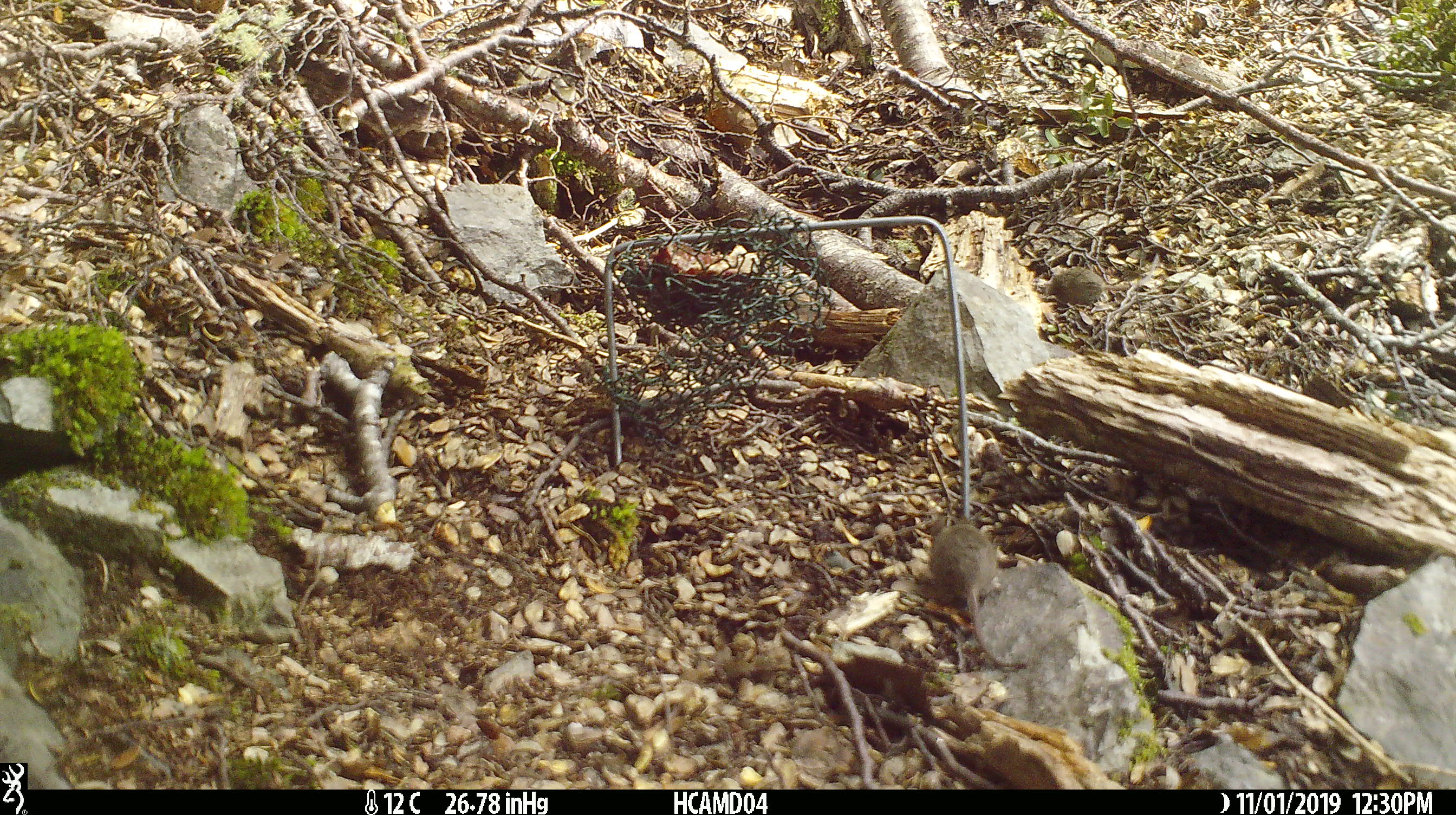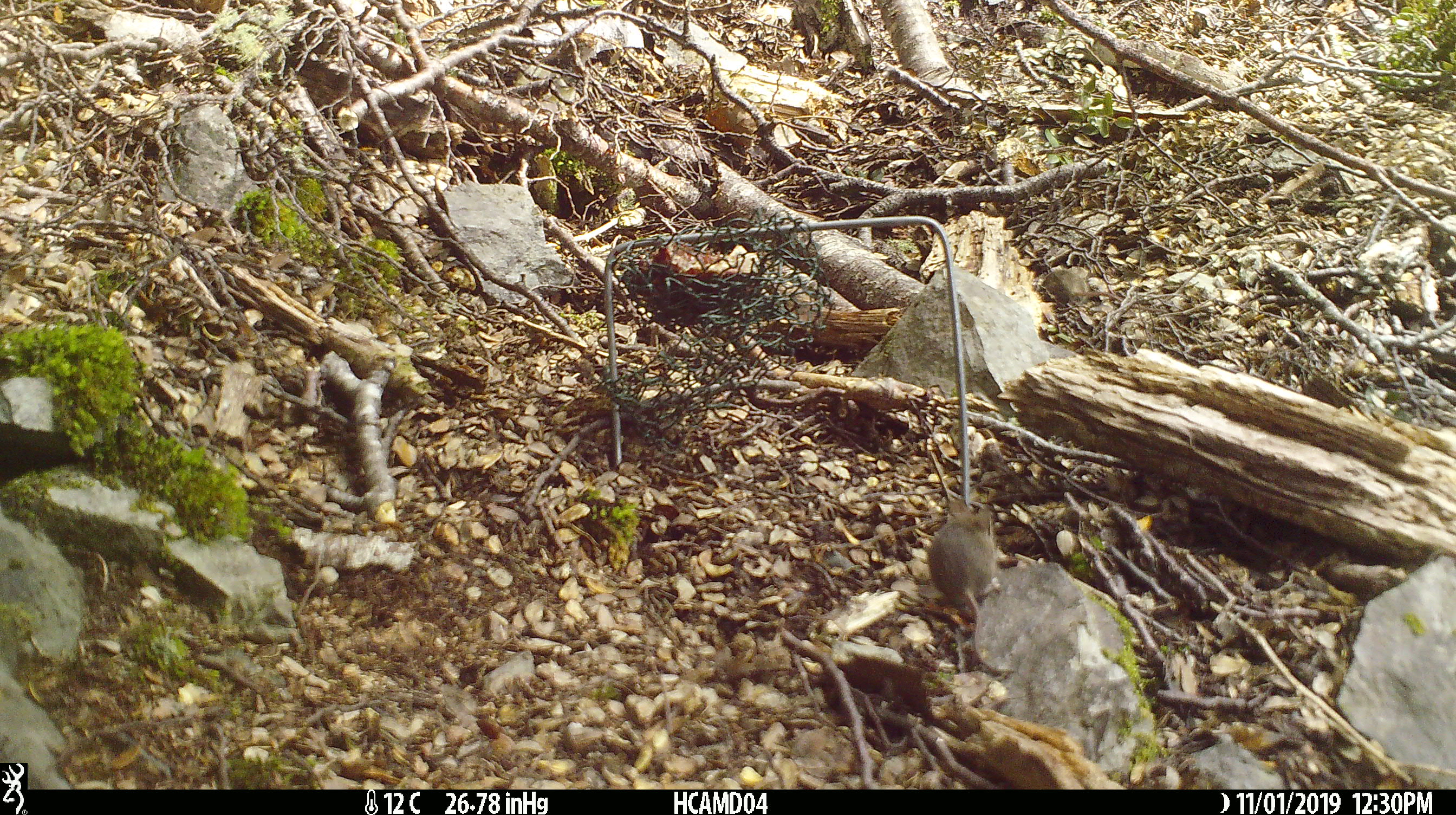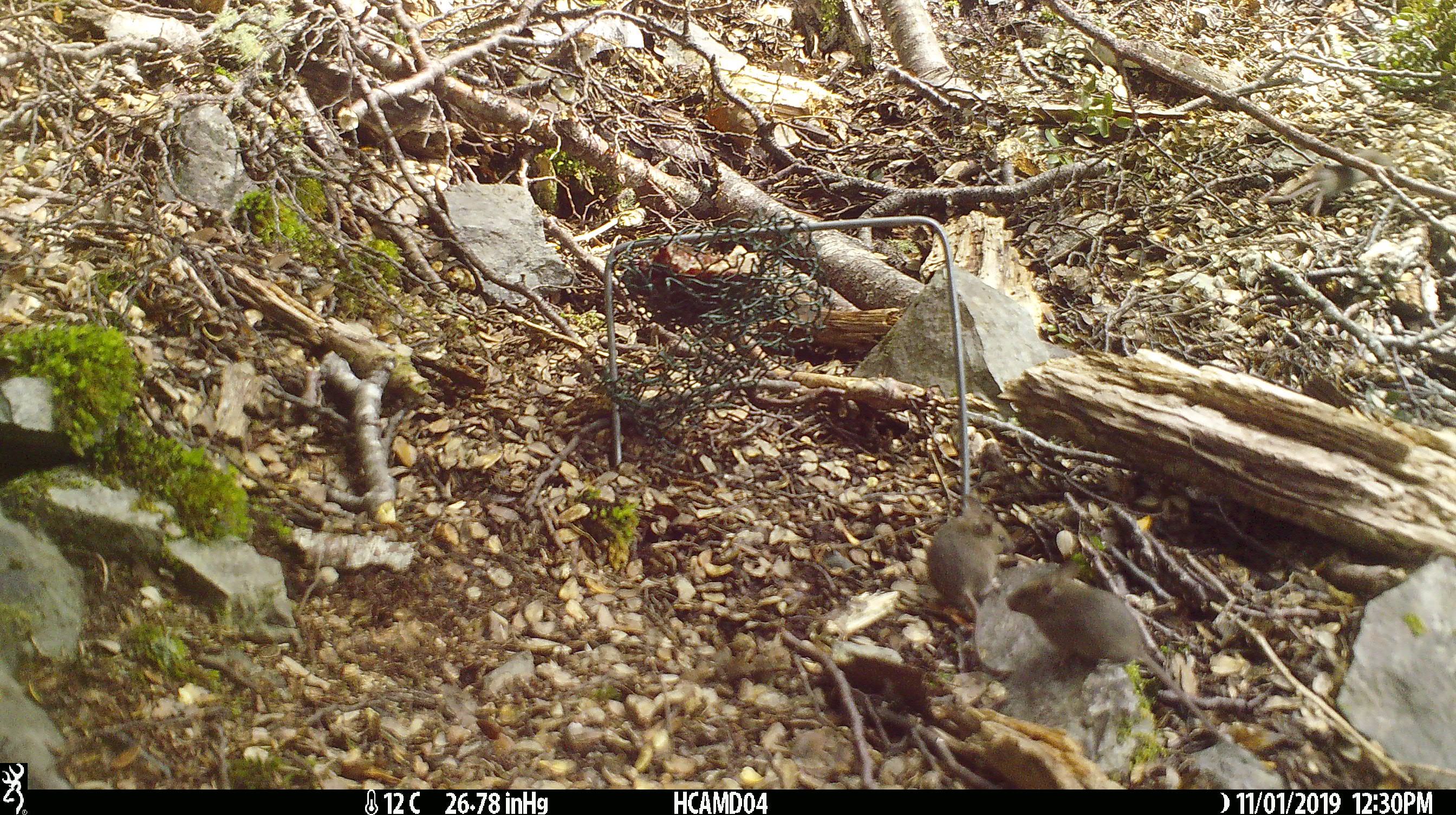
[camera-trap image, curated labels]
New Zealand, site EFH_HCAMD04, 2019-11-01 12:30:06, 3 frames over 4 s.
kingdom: Animalia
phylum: Chordata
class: Mammalia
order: Rodentia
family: Muridae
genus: Mus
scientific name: Mus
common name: mouse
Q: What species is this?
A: Mouse (Mus).